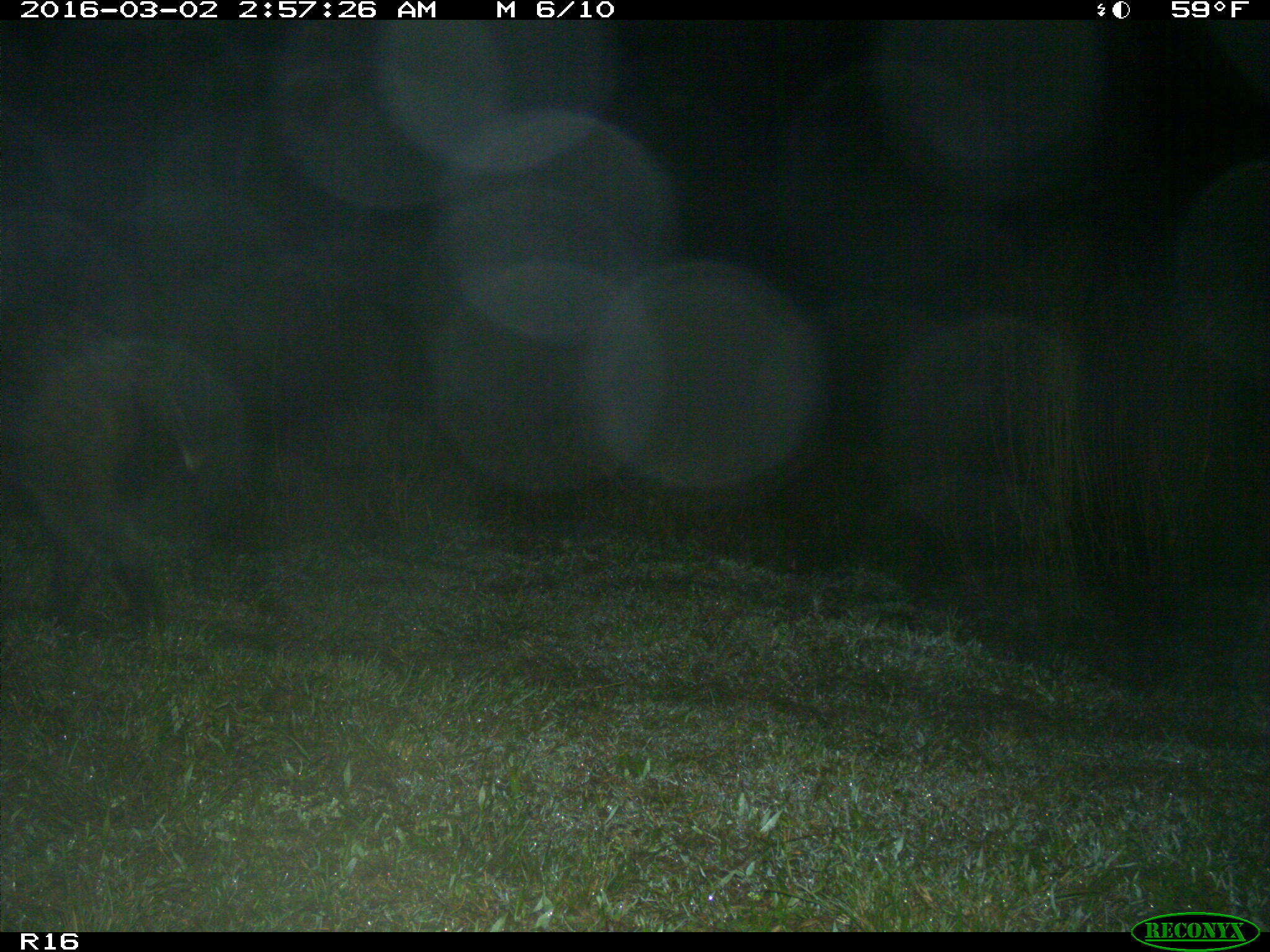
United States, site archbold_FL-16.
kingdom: Animalia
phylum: Chordata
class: Mammalia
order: Artiodactyla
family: Suidae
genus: Sus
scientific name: Sus scrofa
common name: wild boar